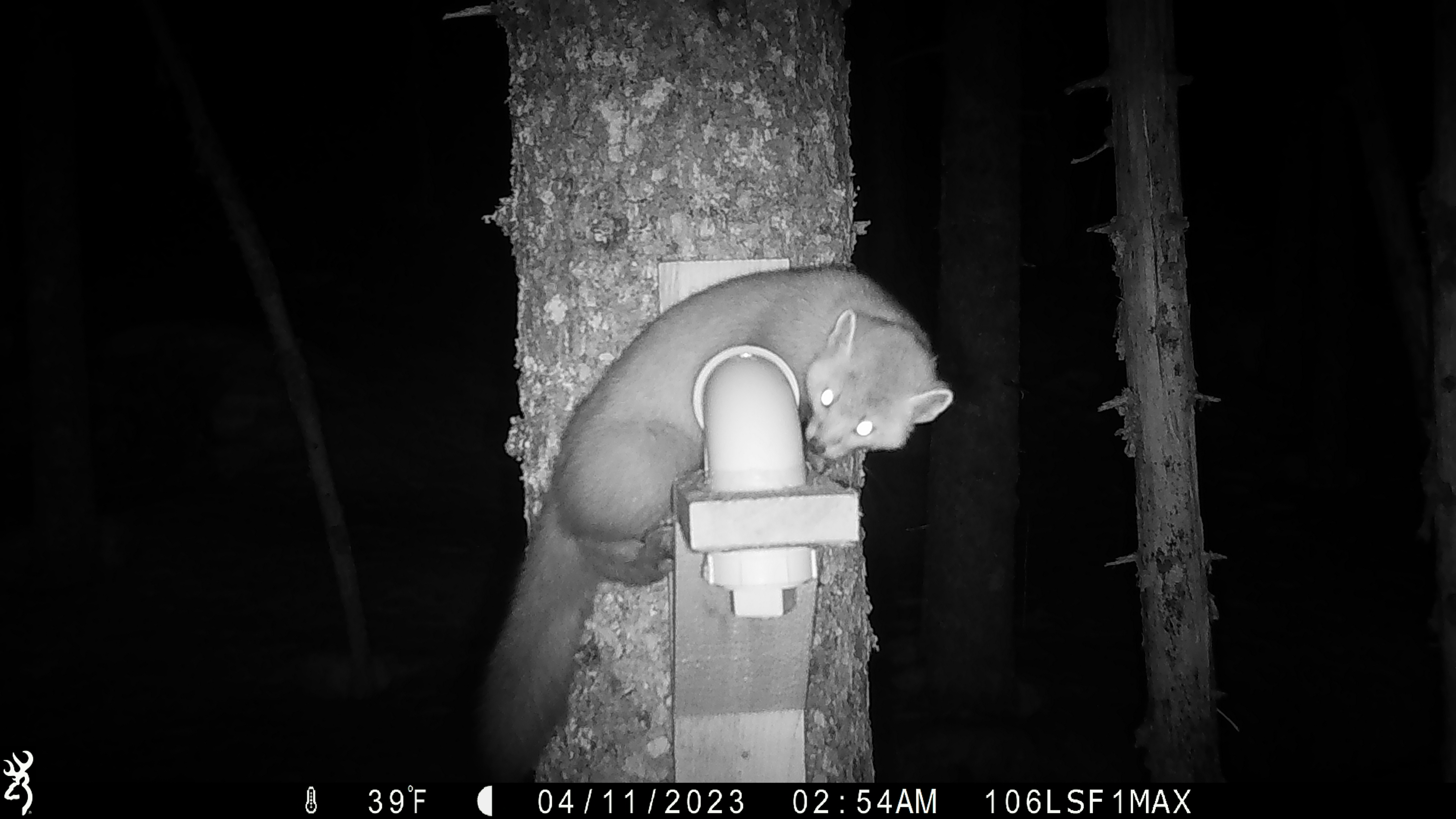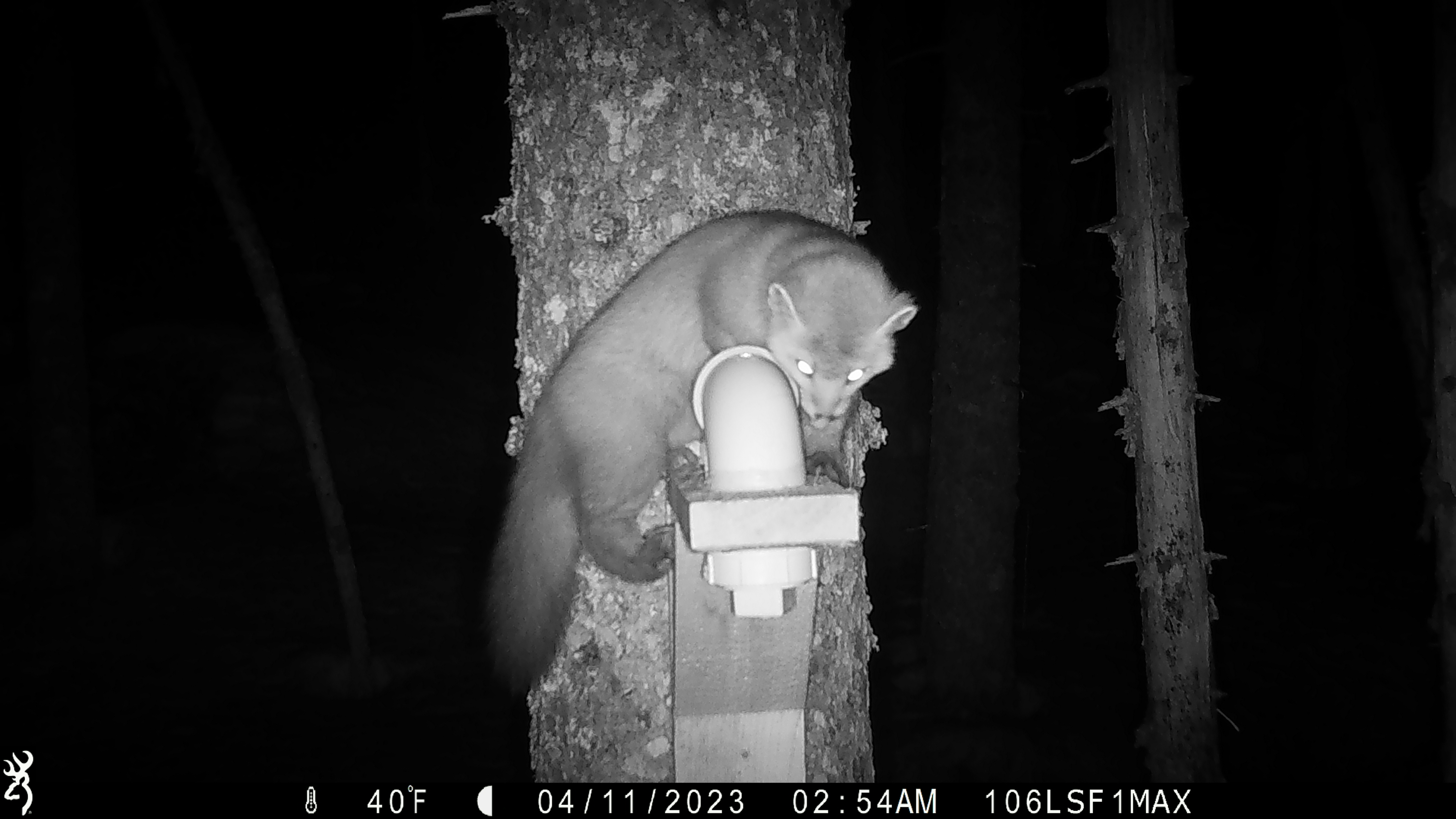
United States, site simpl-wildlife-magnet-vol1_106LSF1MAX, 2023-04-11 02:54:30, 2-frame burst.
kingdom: Animalia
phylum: Chordata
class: Mammalia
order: Carnivora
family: Mustelidae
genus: Martes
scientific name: Martes americana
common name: american marten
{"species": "american marten (Martes americana)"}